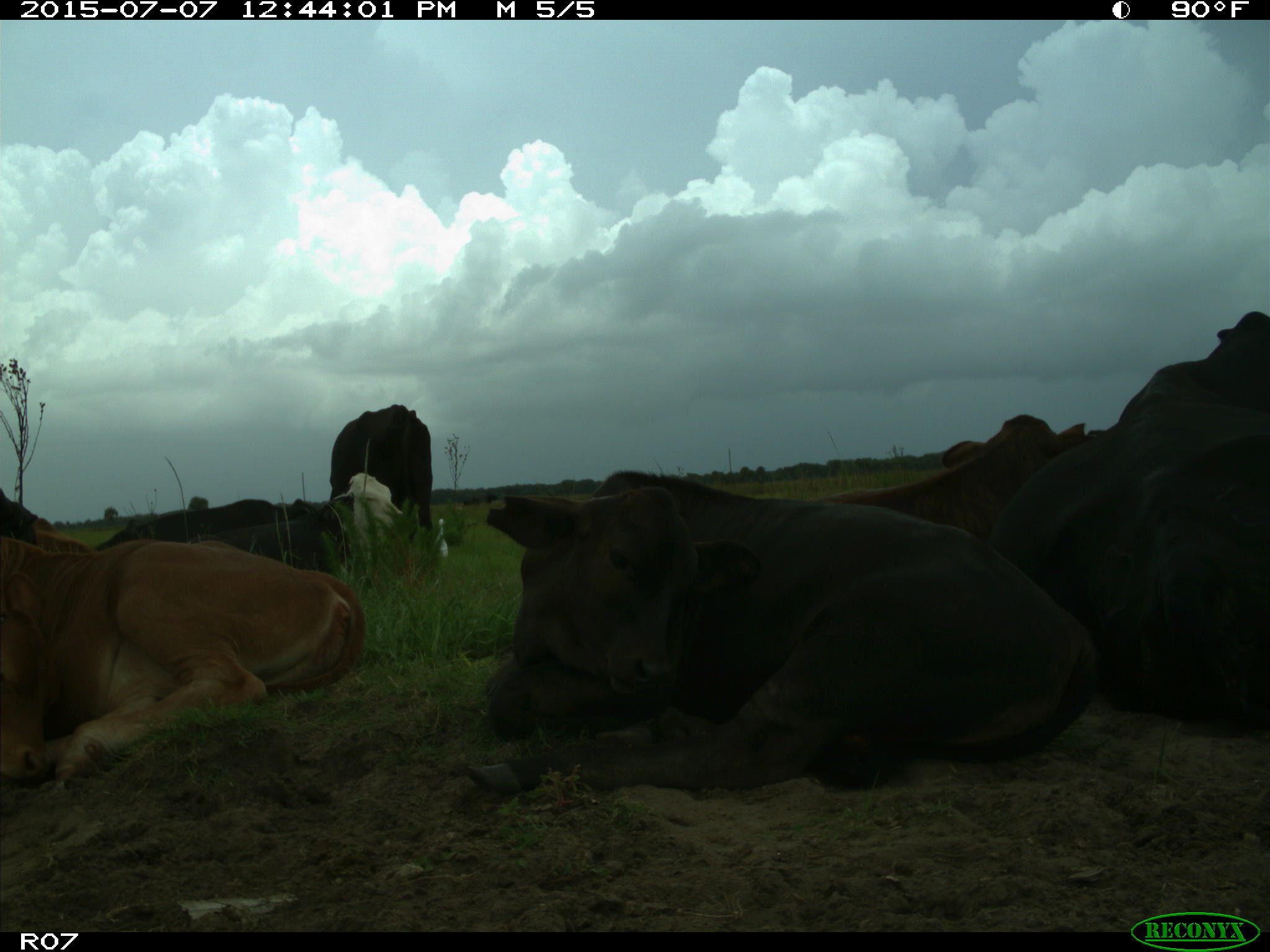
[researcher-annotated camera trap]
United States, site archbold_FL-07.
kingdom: Animalia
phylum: Chordata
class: Mammalia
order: Artiodactyla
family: Bovidae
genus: Bos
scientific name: Bos taurus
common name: domestic cow